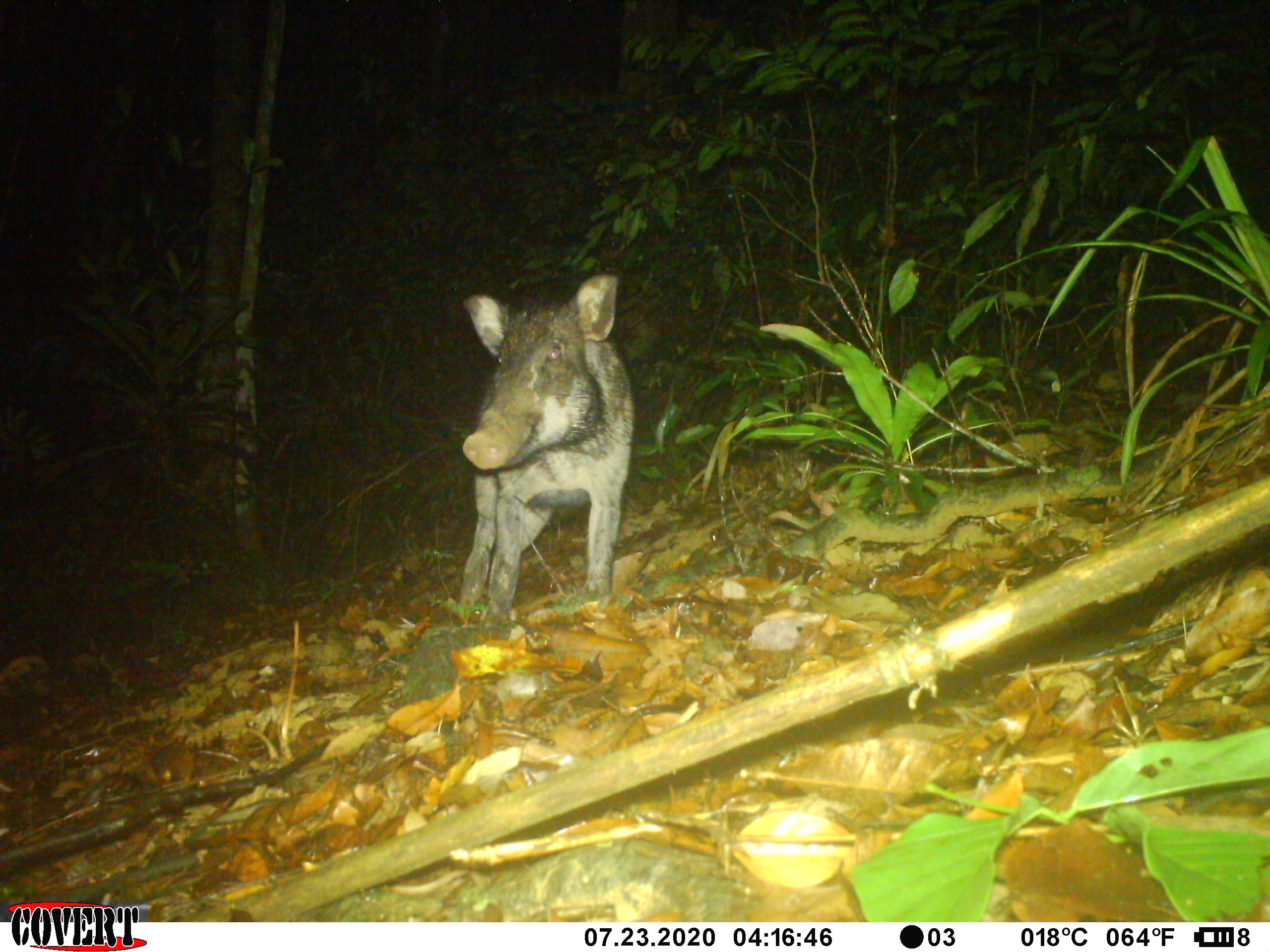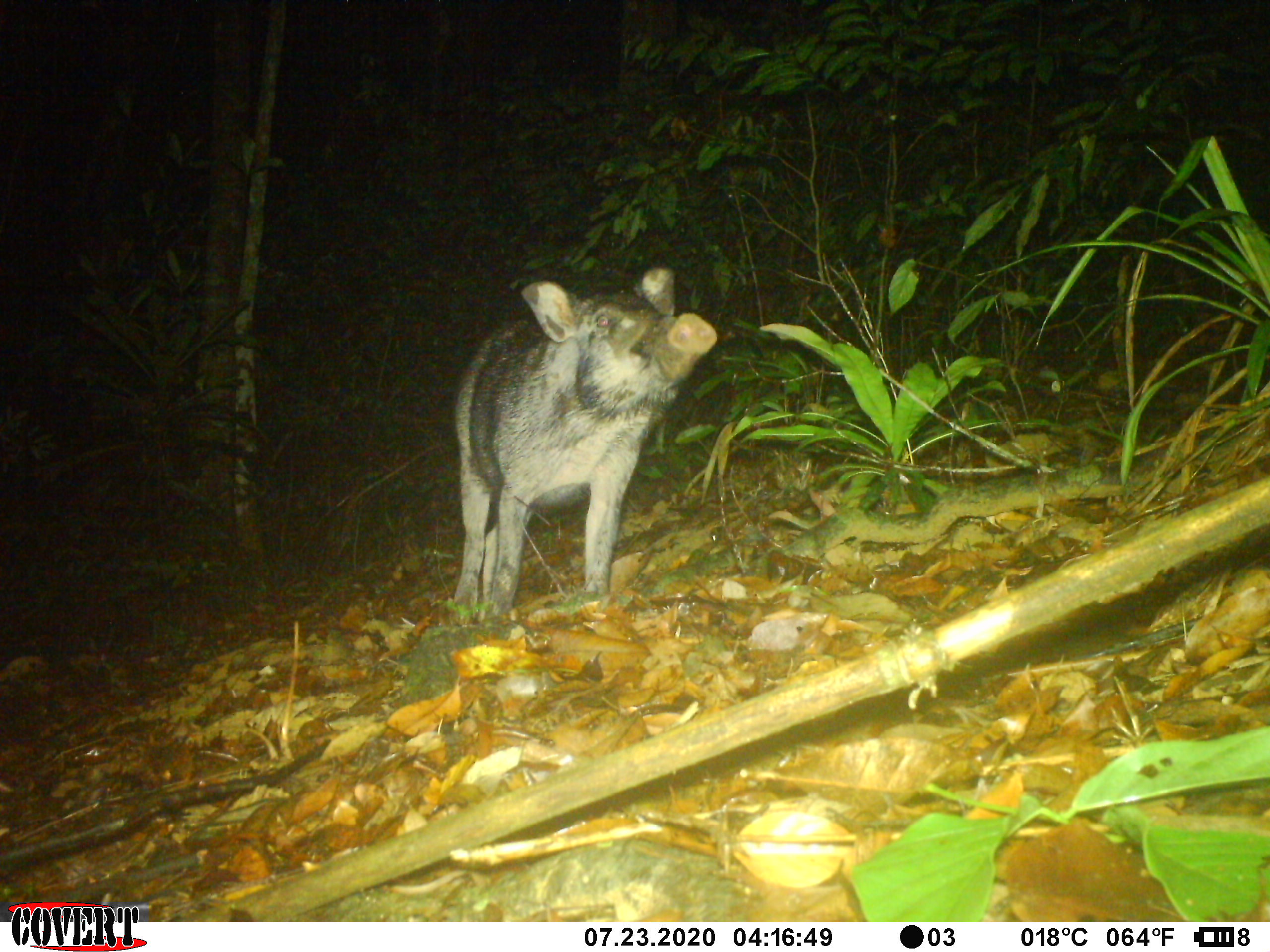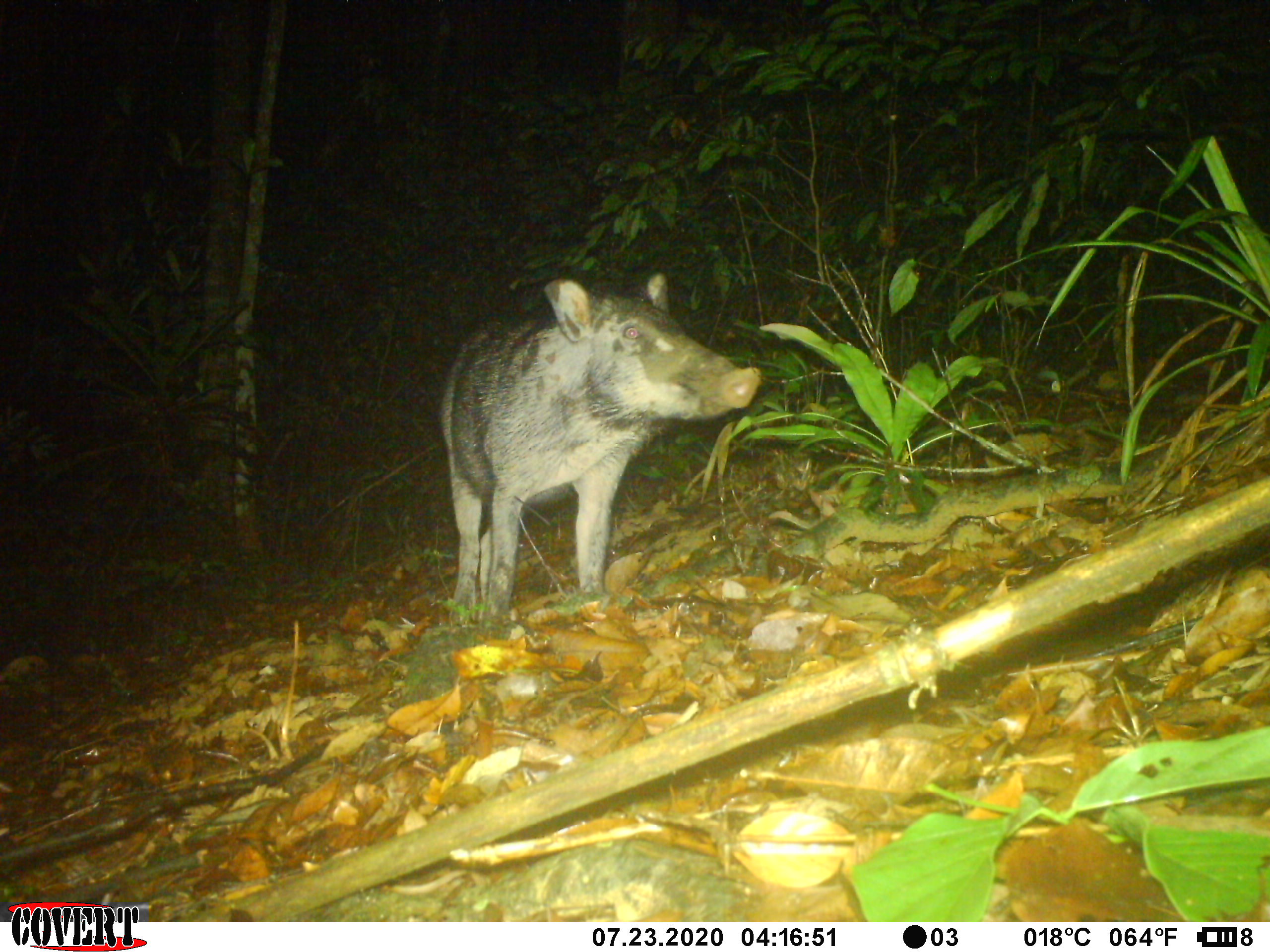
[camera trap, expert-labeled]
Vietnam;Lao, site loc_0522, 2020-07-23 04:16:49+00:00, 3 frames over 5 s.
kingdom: Animalia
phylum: Chordata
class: Mammalia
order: Artiodactyla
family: Suidae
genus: Sus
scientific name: Sus scrofa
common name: eurasian wild pig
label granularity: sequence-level